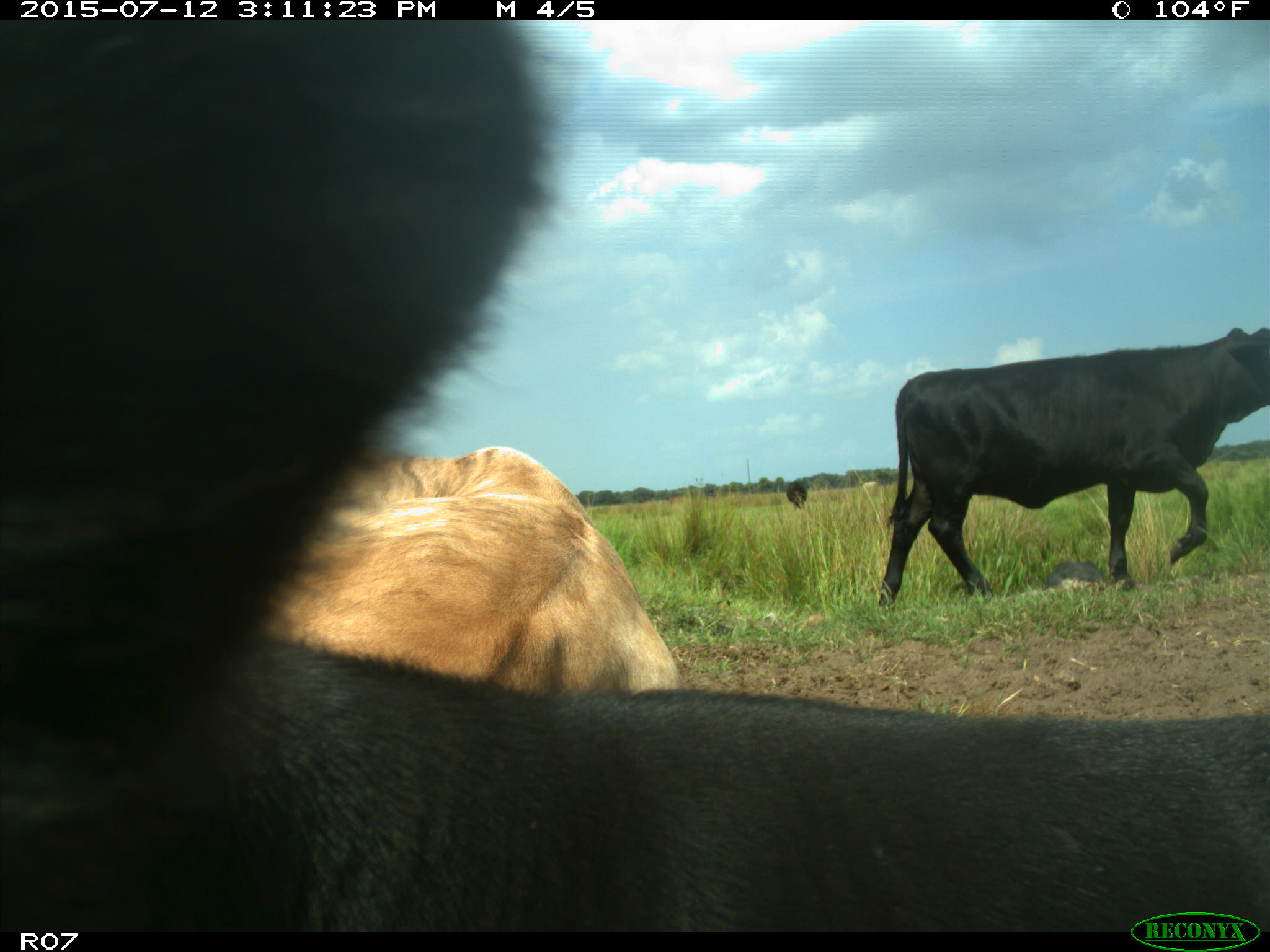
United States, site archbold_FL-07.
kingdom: Animalia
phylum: Chordata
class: Mammalia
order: Artiodactyla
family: Bovidae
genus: Bos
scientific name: Bos taurus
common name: domestic cow